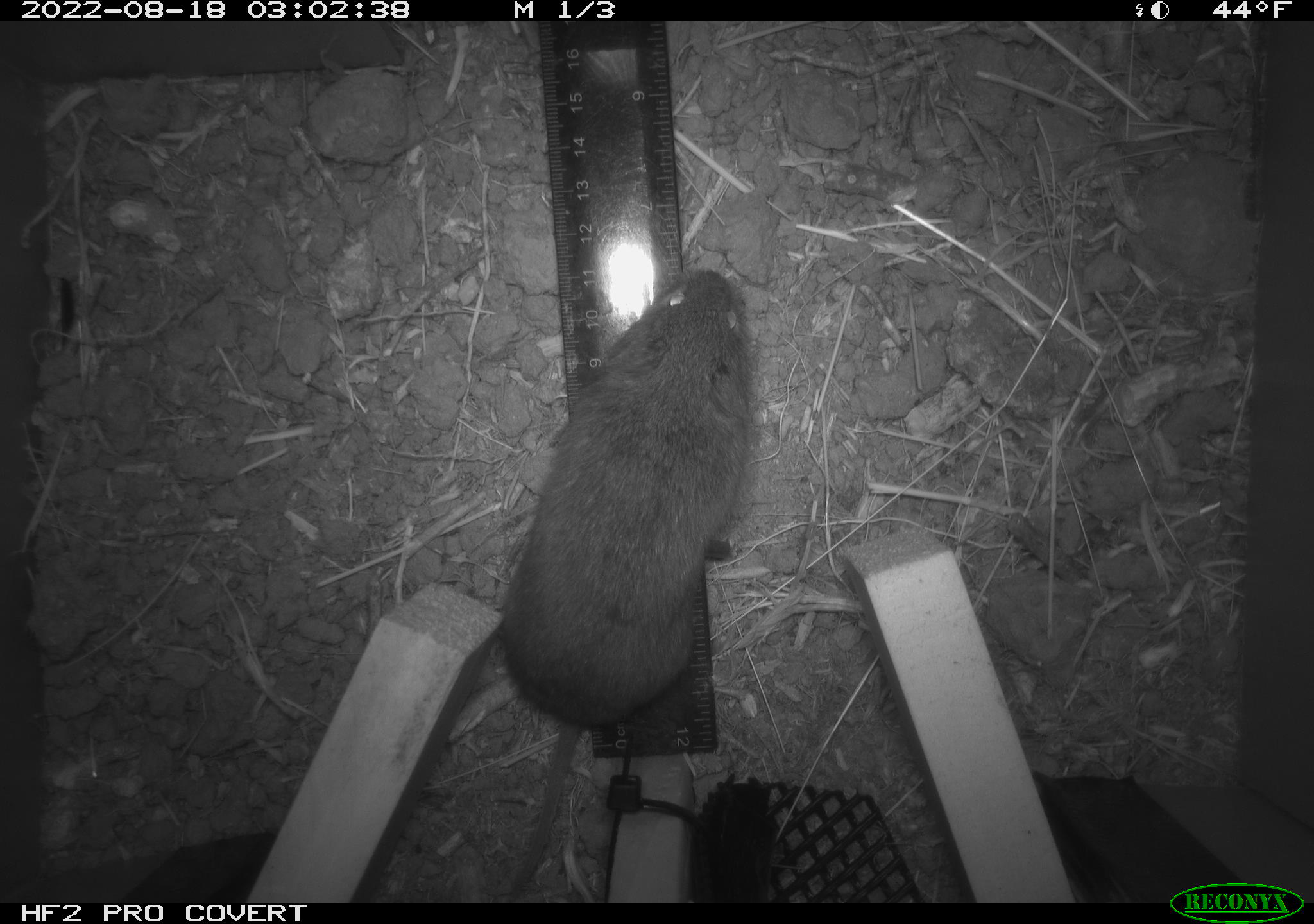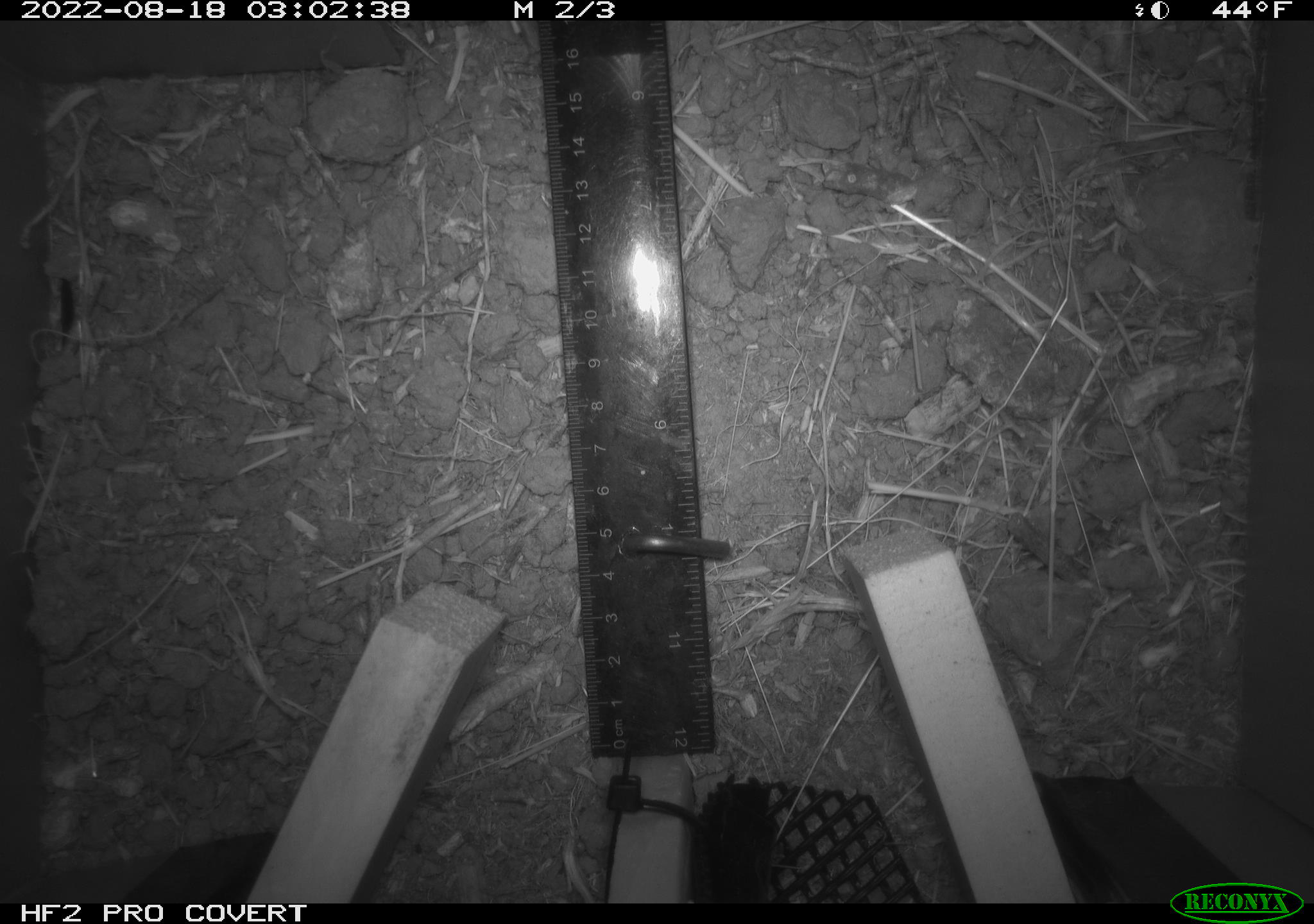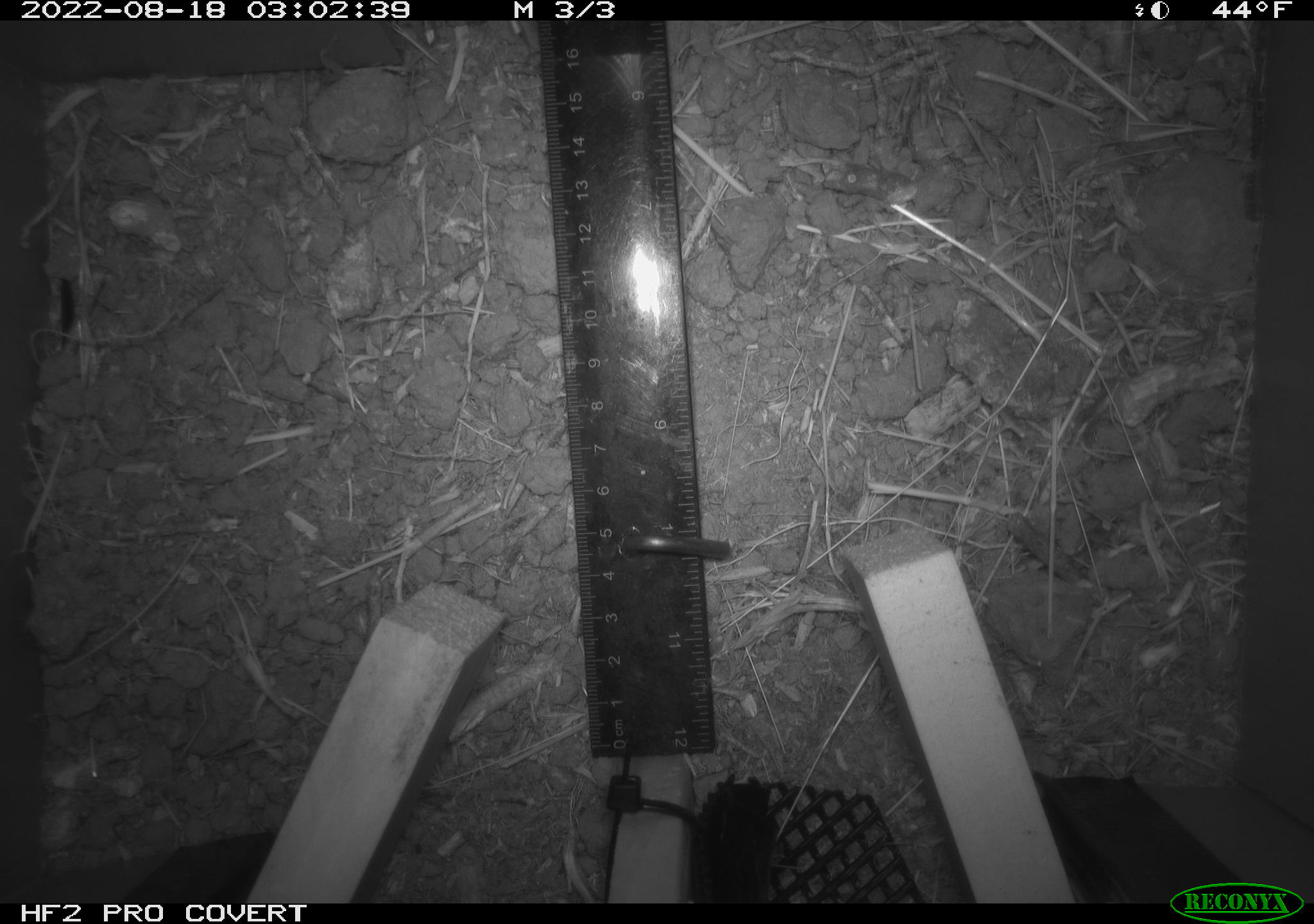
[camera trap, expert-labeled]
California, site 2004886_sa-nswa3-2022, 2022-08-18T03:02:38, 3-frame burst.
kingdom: Animalia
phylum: Chordata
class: Mammalia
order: Rodentia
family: Cricetidae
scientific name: Cricetidae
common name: hamsters, voles, lemmings, and allies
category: cricetidae family